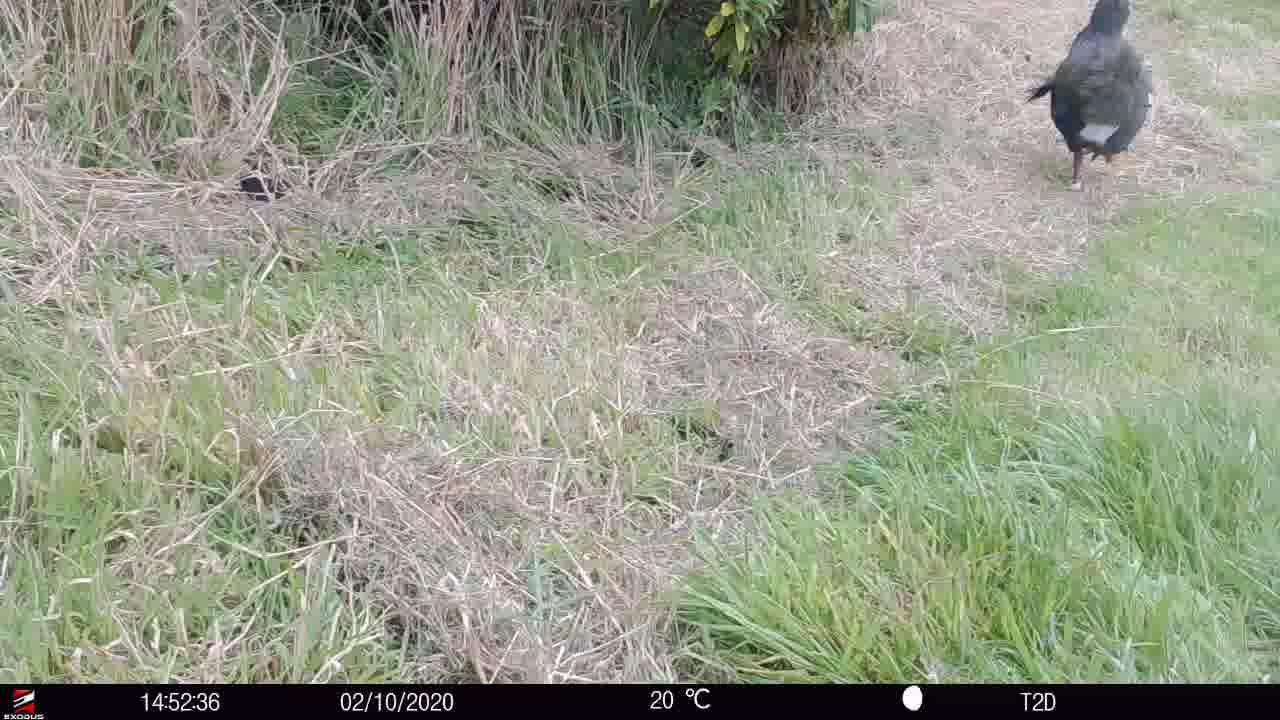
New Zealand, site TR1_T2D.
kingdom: Animalia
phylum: Chordata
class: Aves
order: Gruiformes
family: Rallidae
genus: Porphyrio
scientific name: Porphyrio mantelli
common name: takahe